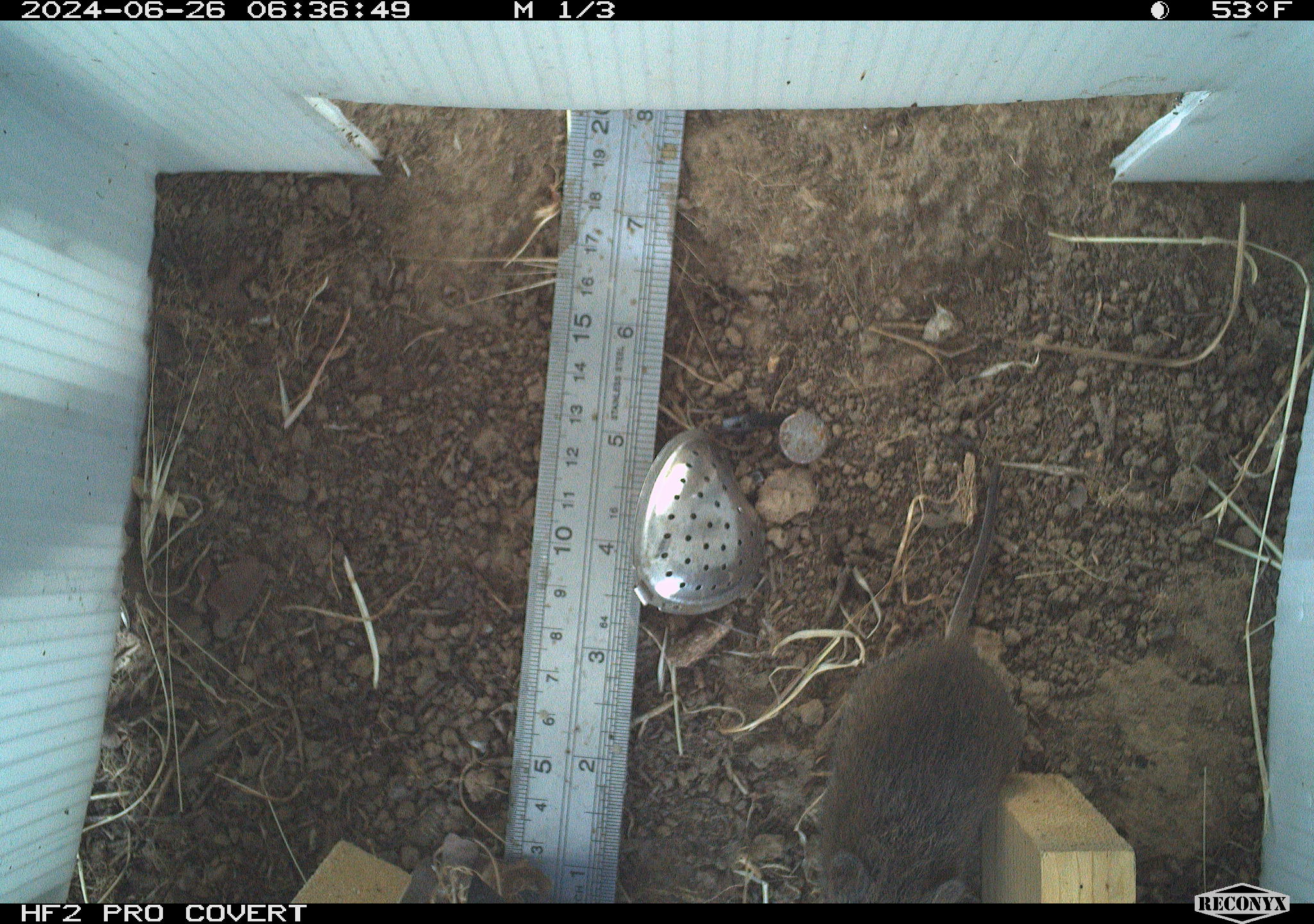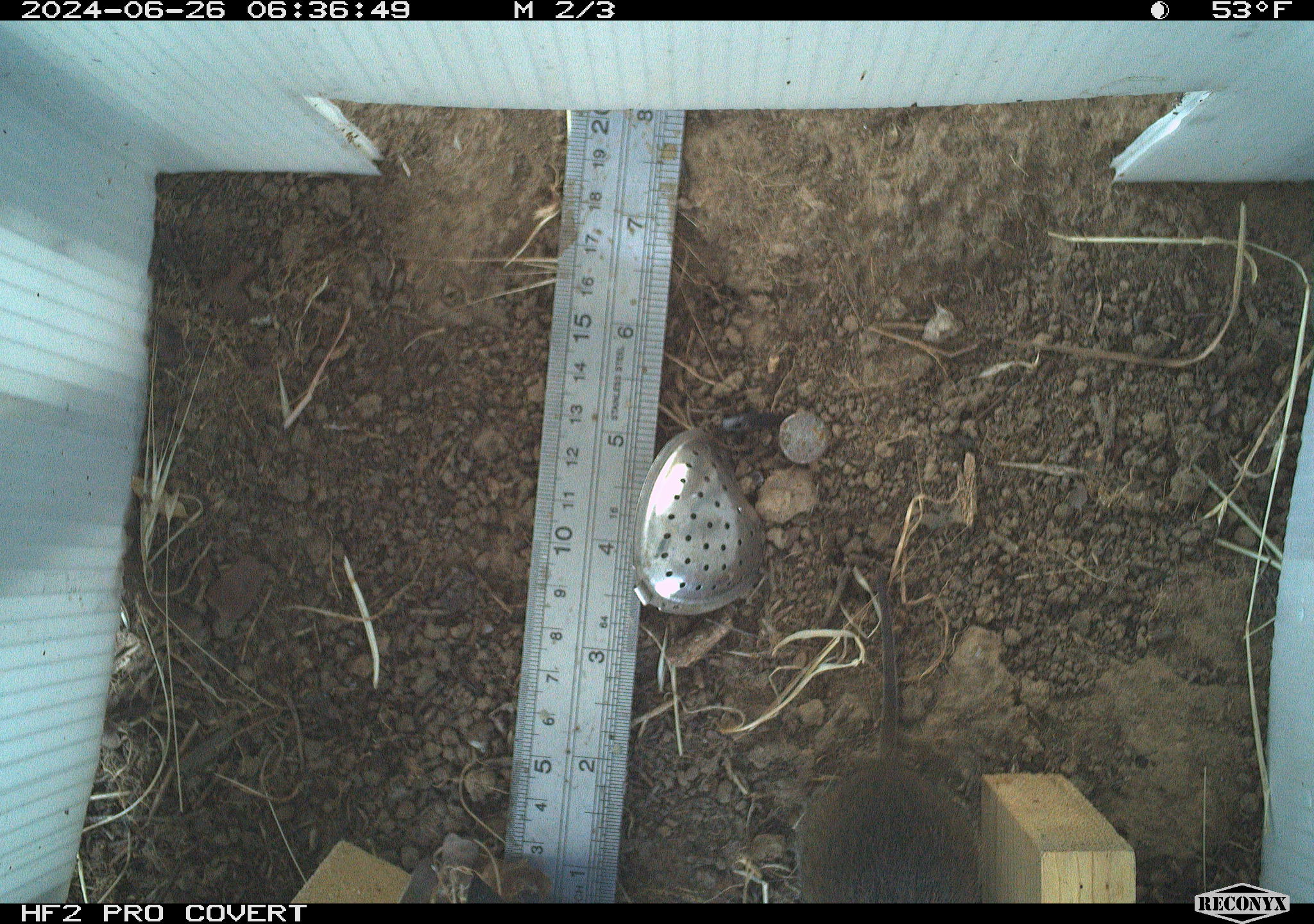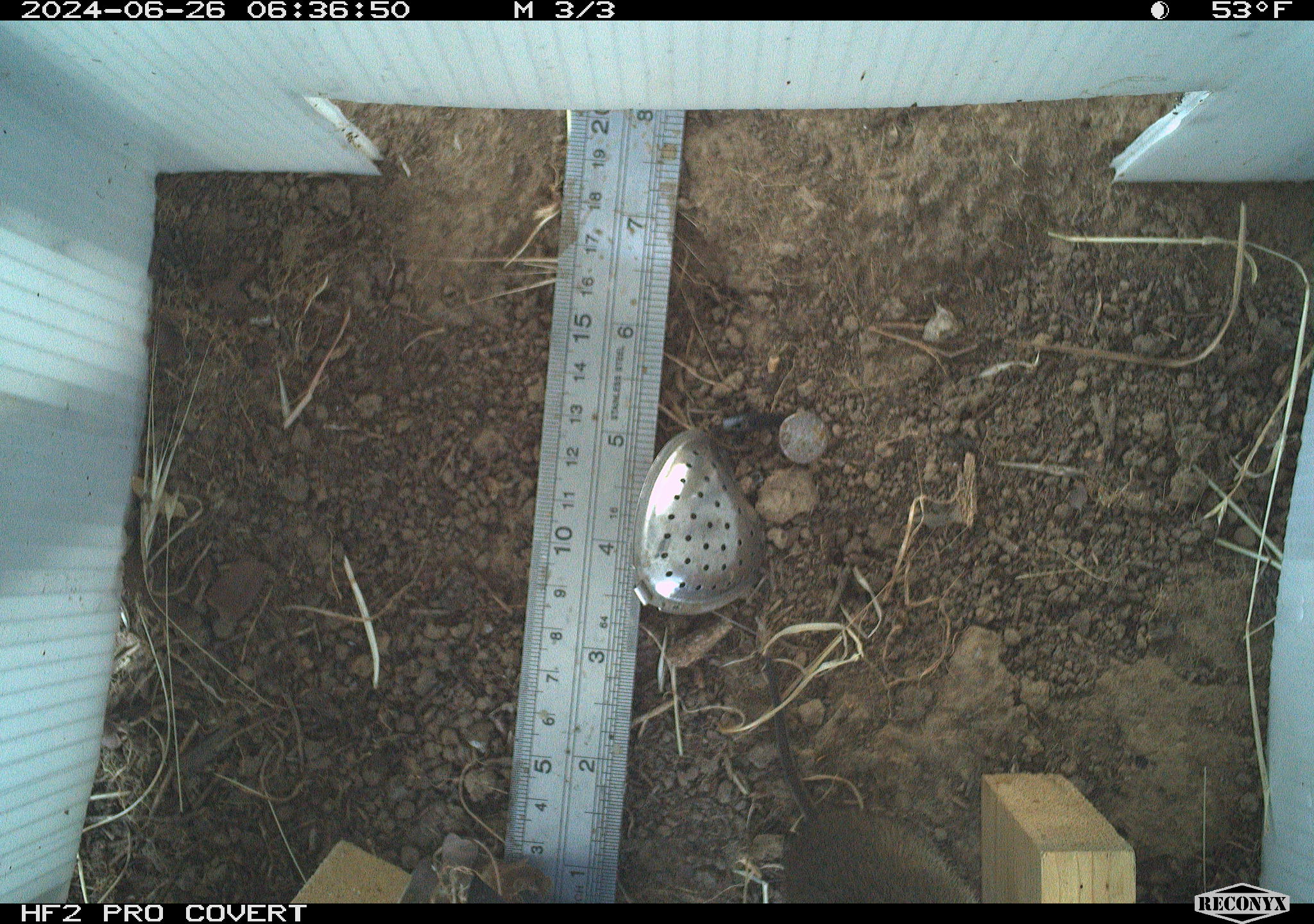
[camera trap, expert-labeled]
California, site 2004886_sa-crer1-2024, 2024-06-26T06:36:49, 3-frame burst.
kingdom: Animalia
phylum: Chordata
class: Mammalia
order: Rodentia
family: Cricetidae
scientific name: Arvicolinae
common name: voles, lemmings, and muskrats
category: arvicolinae subfamily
Arvicolinae subfamily (voles, lemmings, and muskrats) (Arvicolinae).